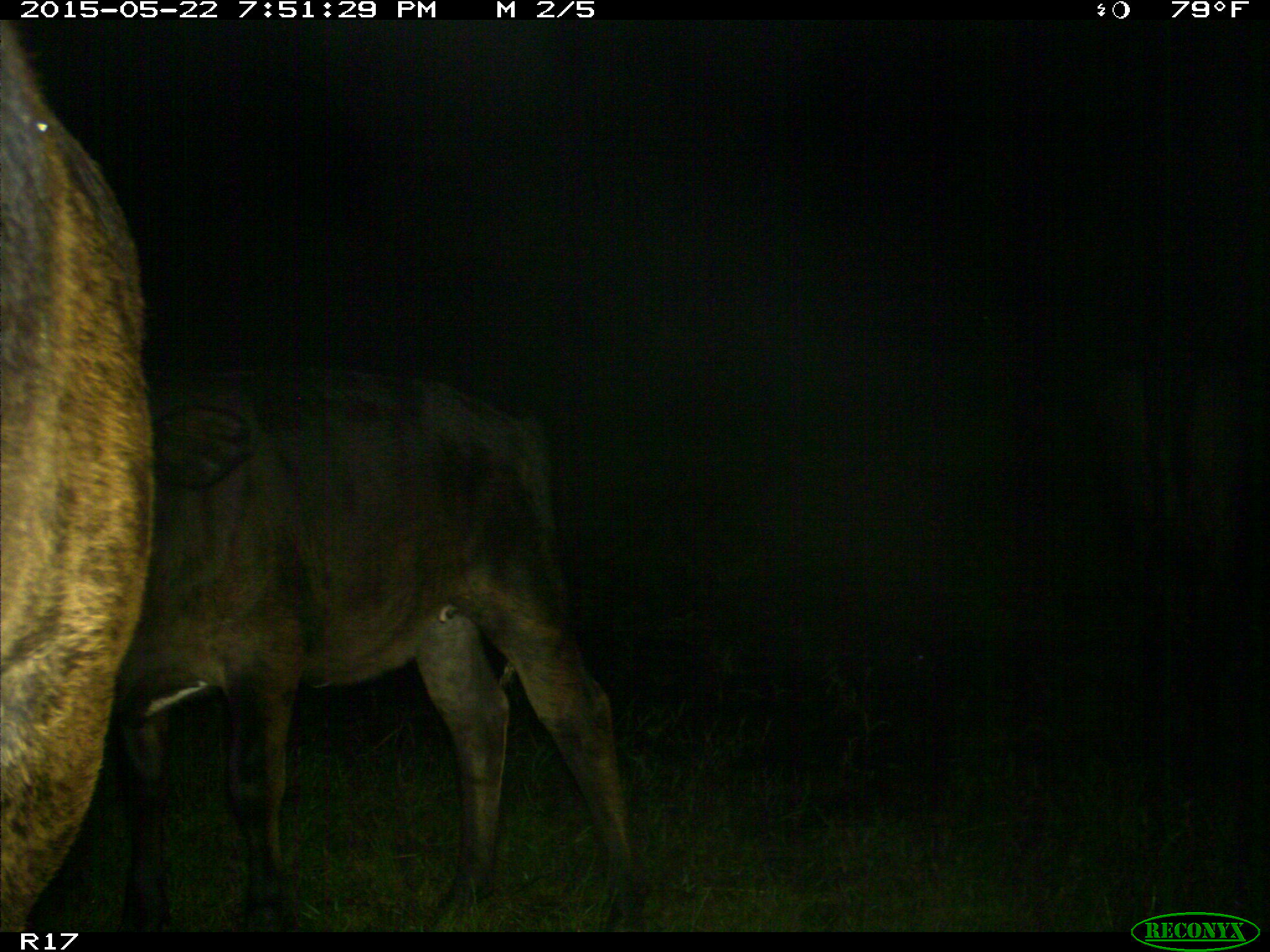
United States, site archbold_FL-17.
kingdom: Animalia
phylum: Chordata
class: Mammalia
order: Artiodactyla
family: Bovidae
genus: Bos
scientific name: Bos taurus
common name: domestic cow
Bos taurus (domestic cow).